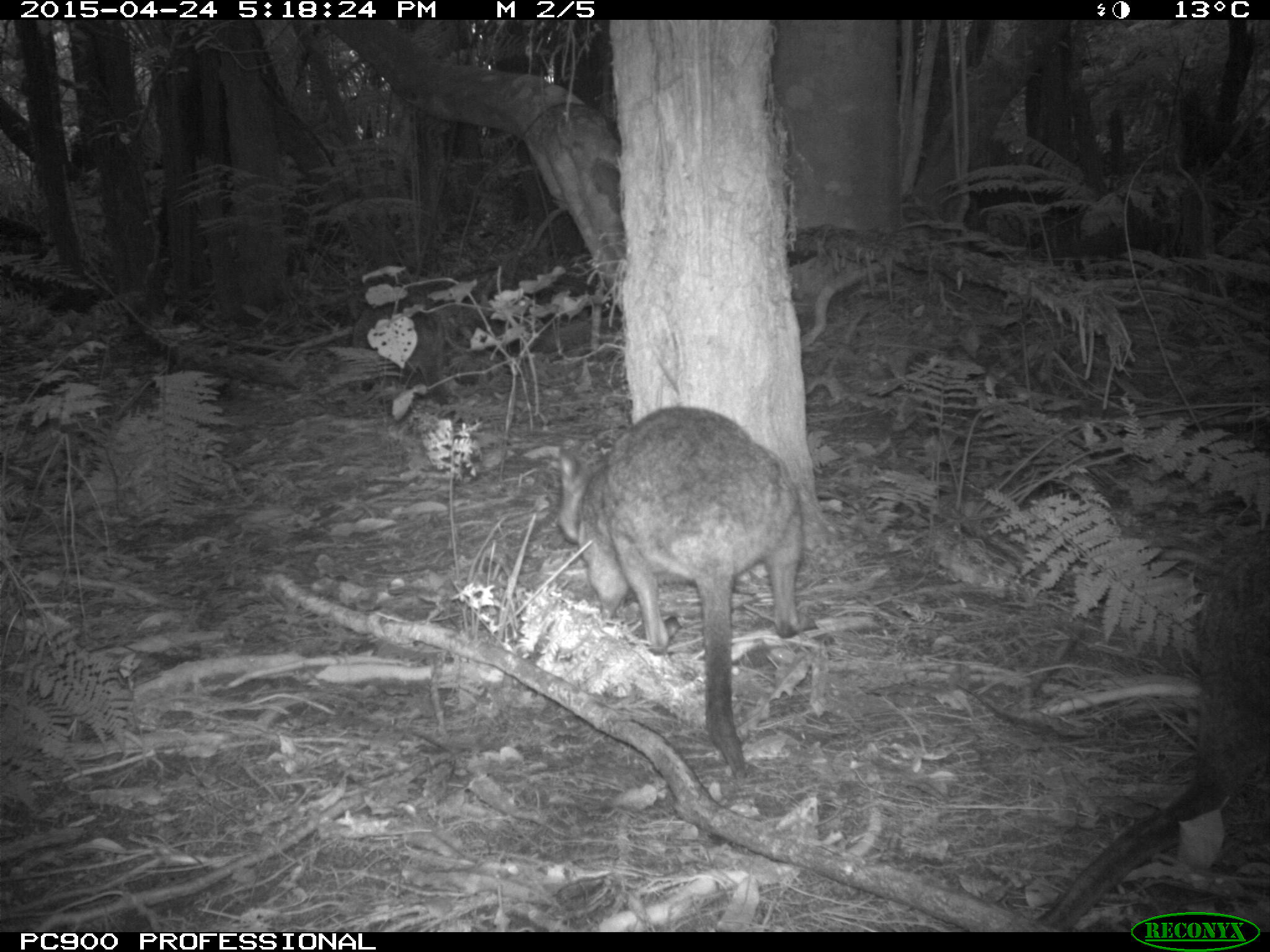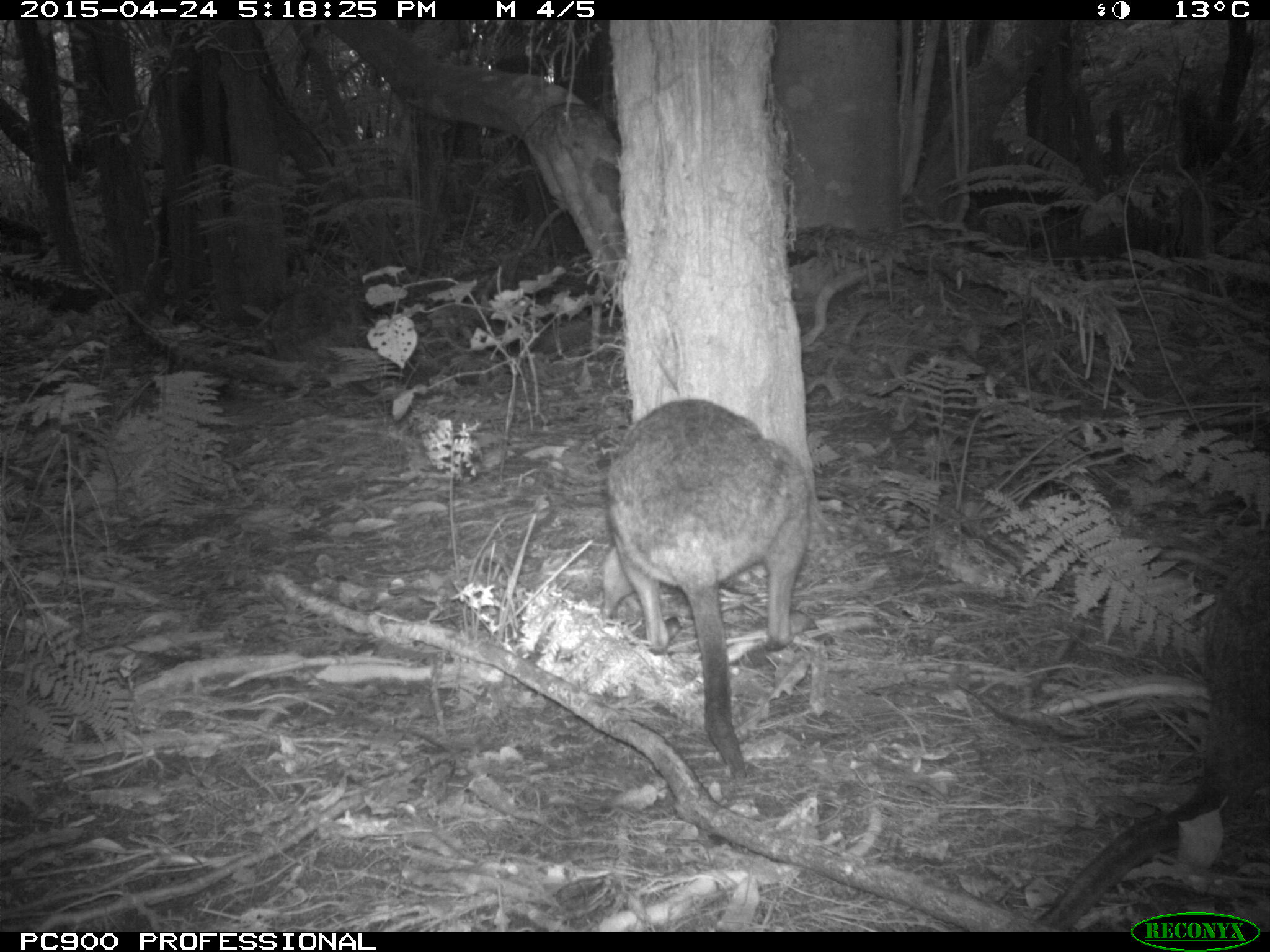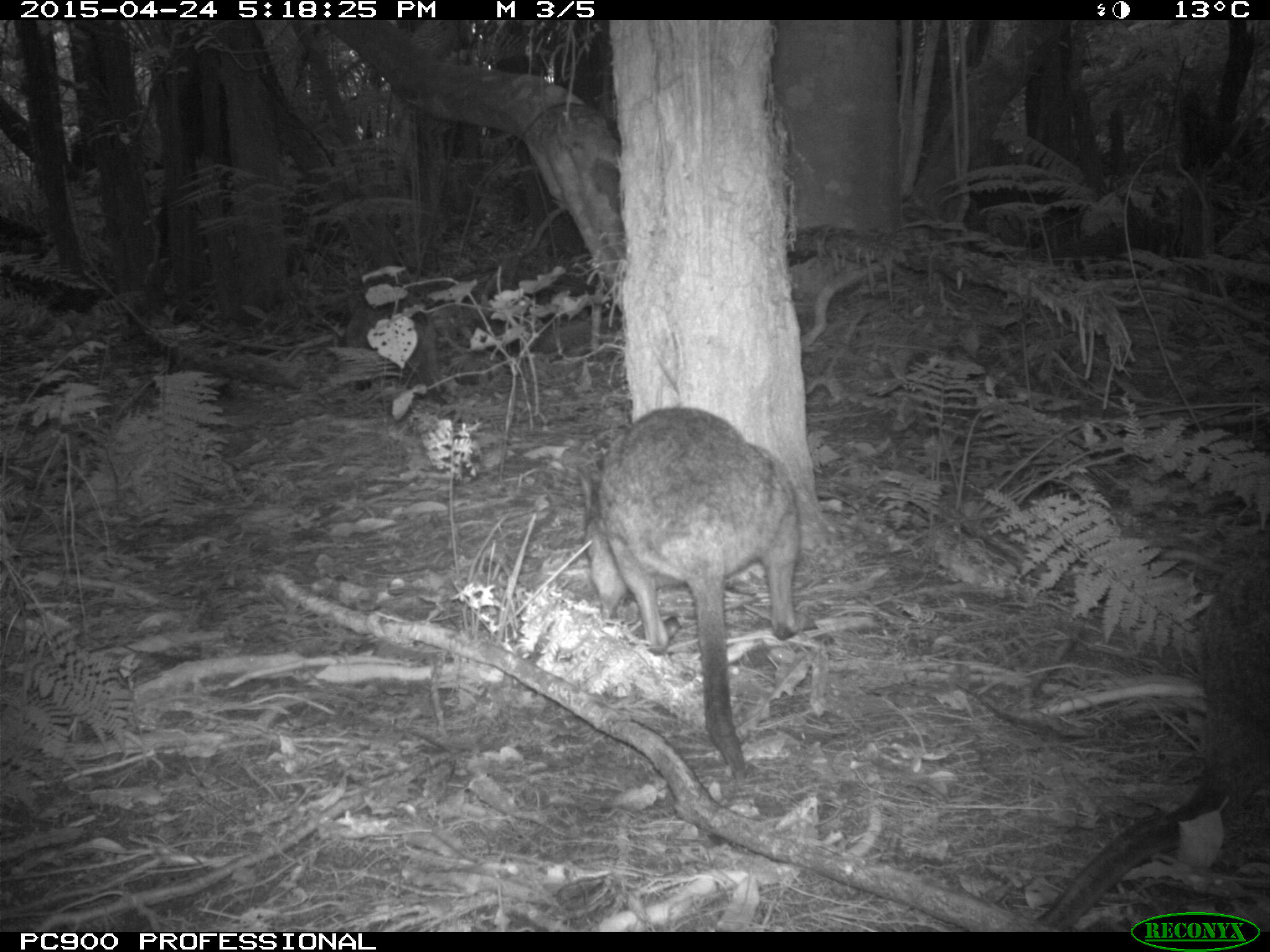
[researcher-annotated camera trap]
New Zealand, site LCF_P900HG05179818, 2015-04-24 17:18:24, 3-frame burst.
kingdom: Animalia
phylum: Chordata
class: Mammalia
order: Diprotodontia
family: Macropodidae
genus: Notamacropus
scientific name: Notamacropus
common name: wallaby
Wallaby (Notamacropus).